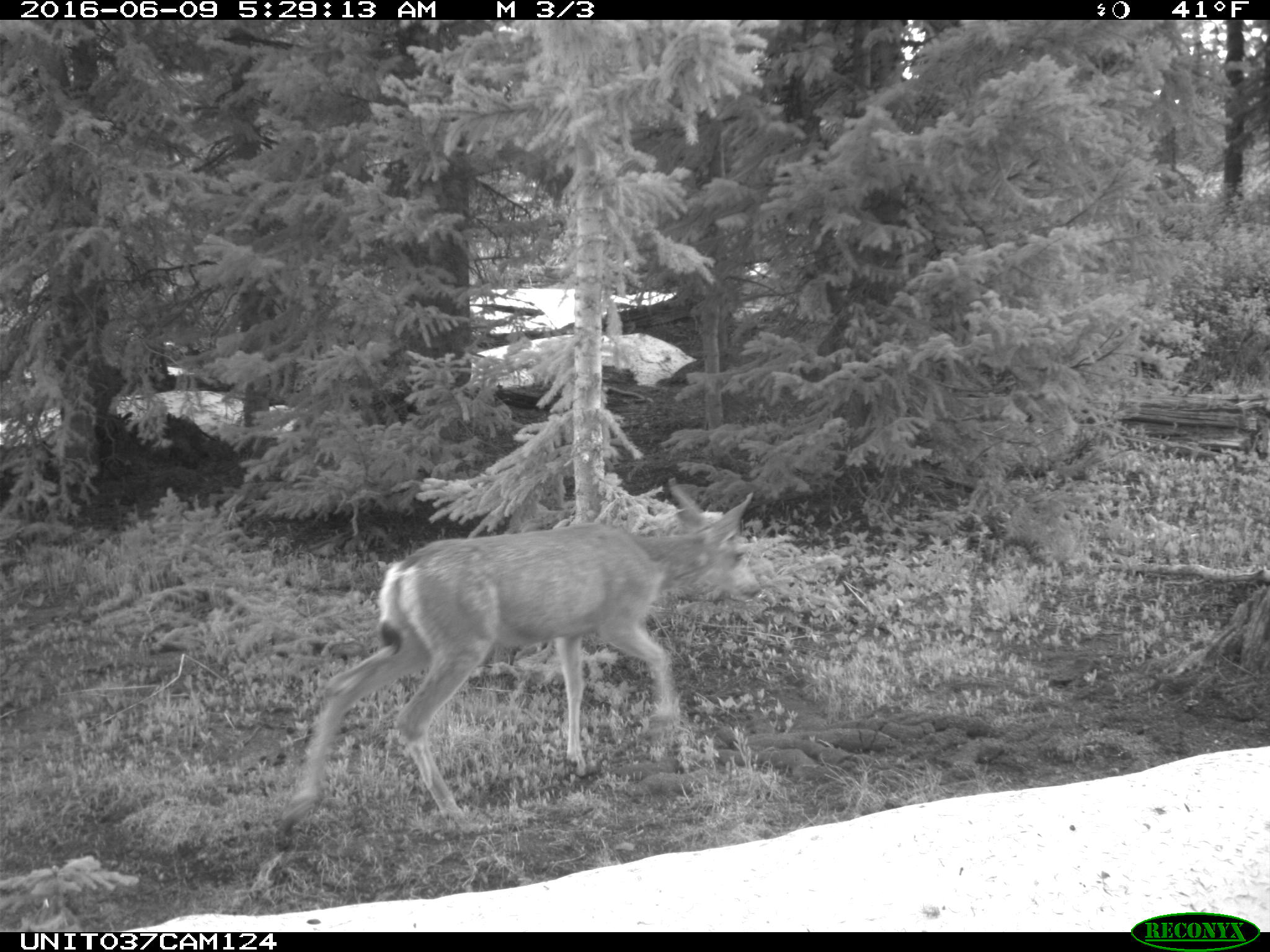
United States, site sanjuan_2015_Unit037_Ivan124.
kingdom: Animalia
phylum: Chordata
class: Mammalia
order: Artiodactyla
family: Cervidae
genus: Odocoileus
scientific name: Odocoileus hemionus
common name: mule deer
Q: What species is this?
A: Odocoileus hemionus (mule deer).